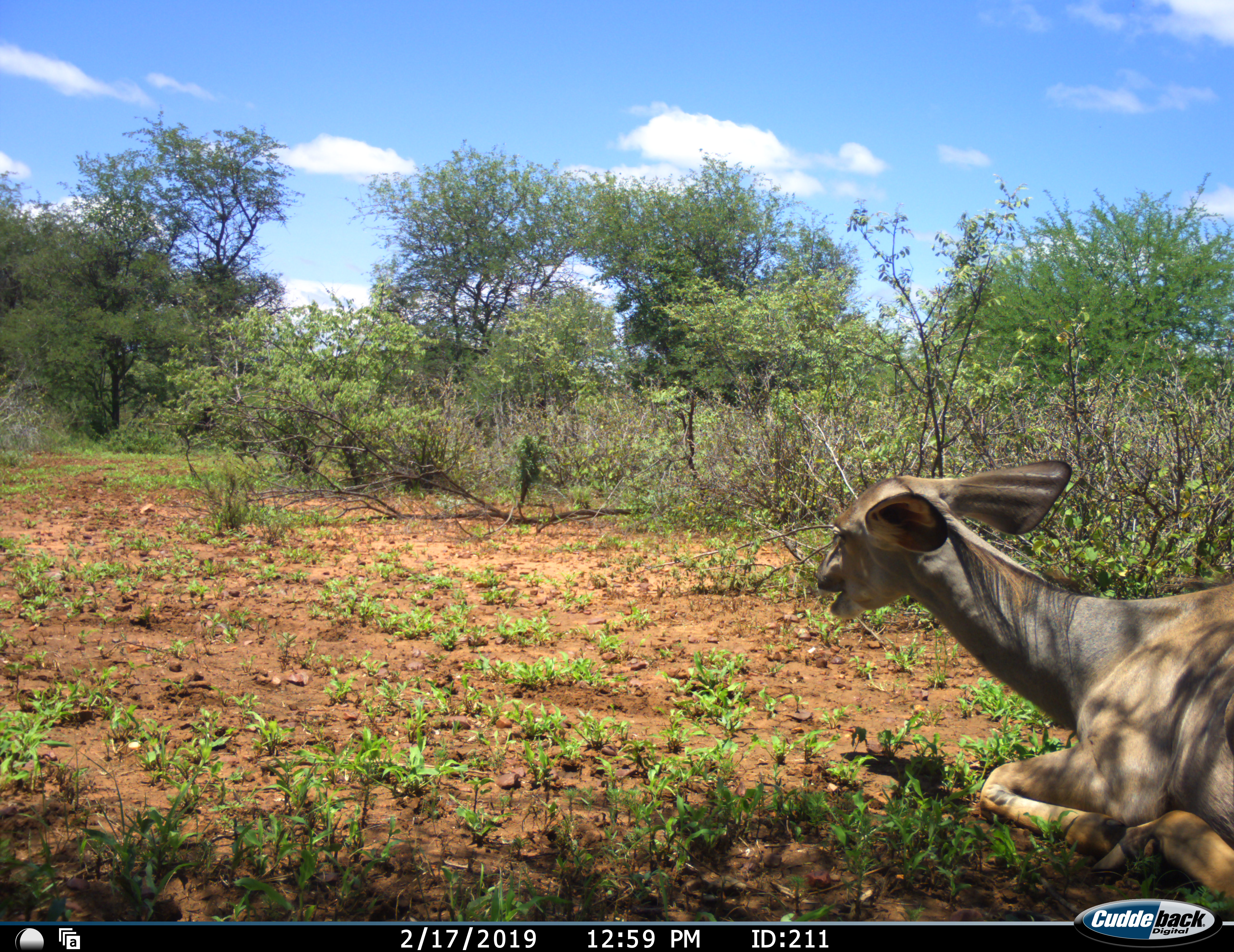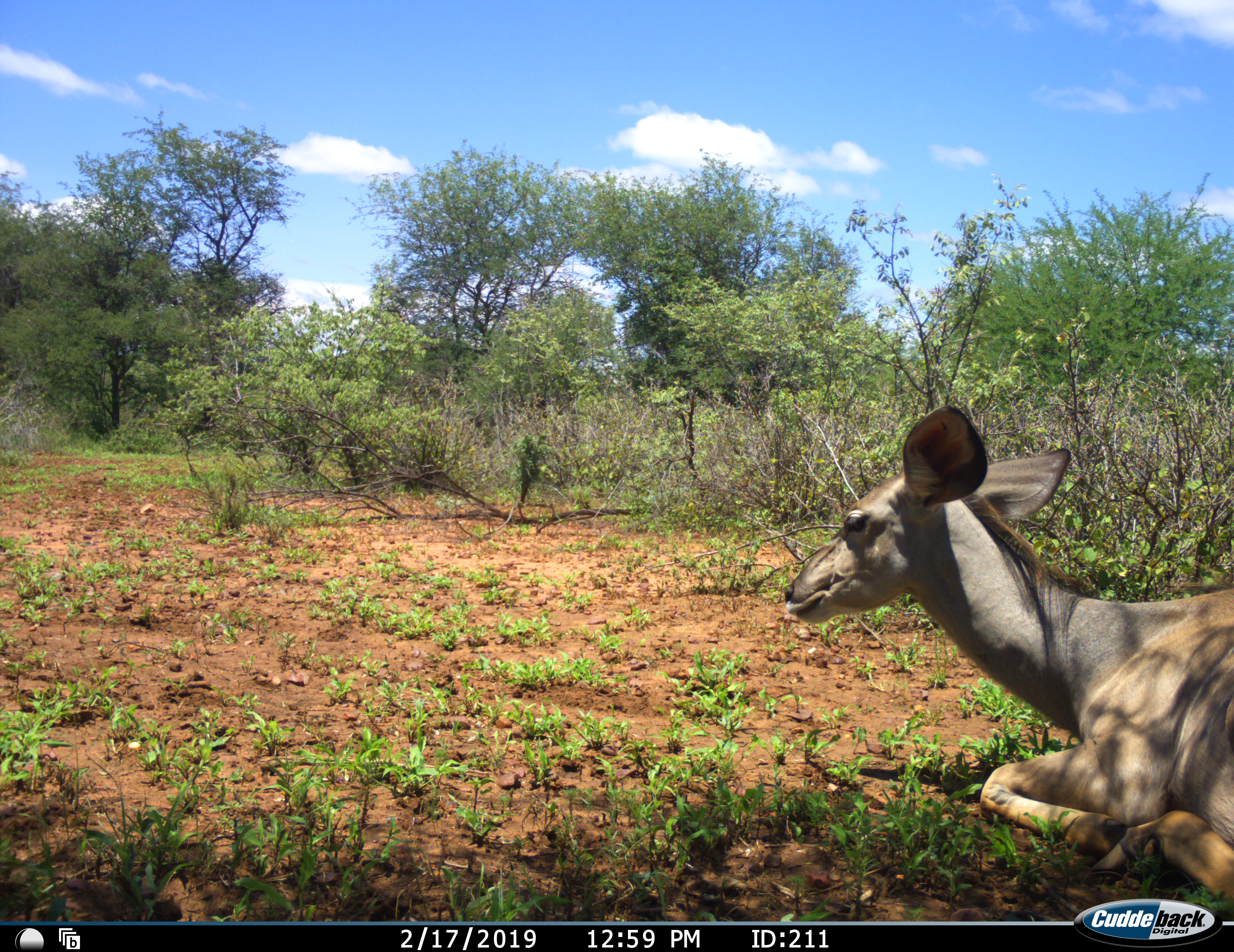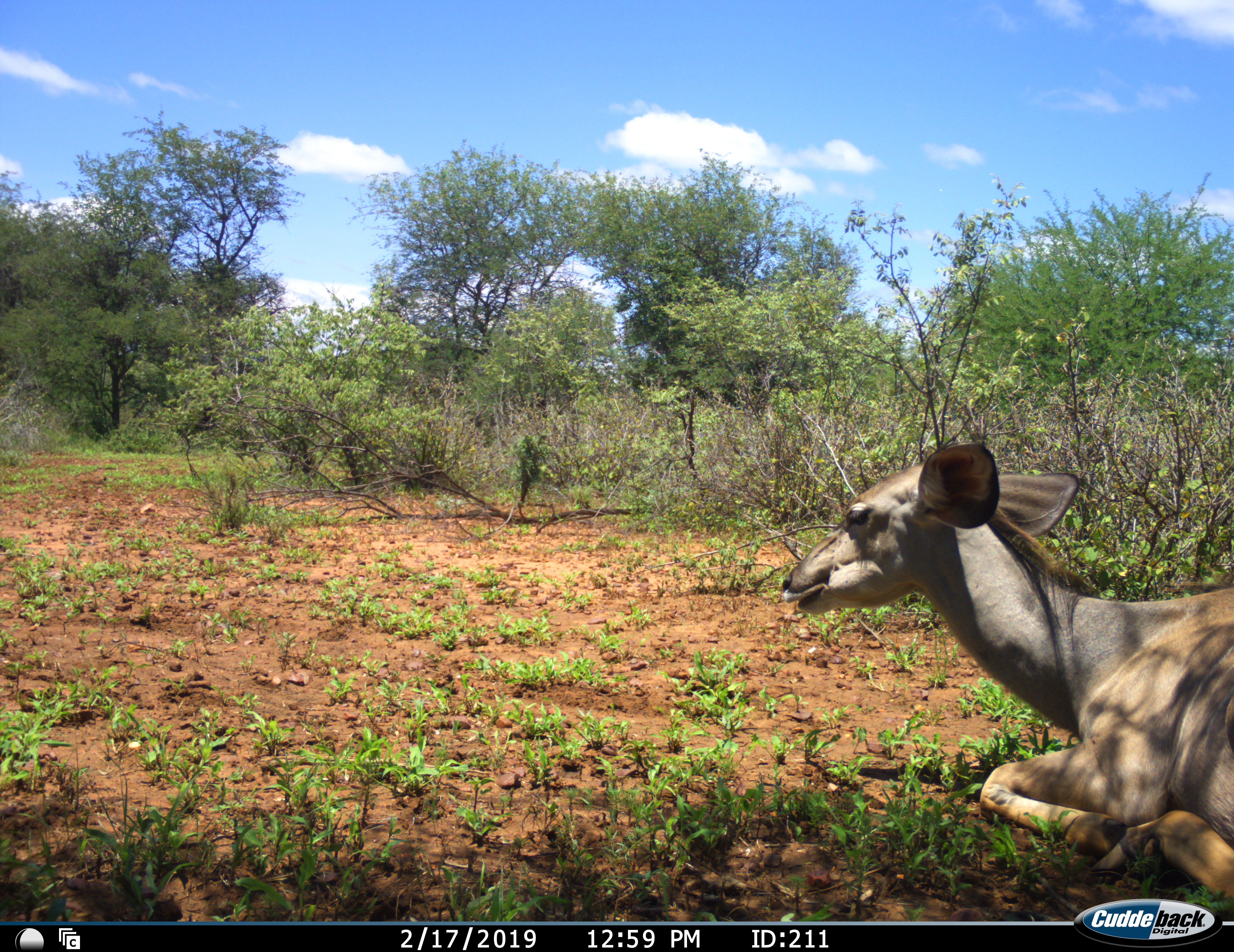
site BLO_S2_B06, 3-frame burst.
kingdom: Animalia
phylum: Chordata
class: Mammalia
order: Artiodactyla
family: Bovidae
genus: Tragelaphus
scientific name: Tragelaphus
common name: kudu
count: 1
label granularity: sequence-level